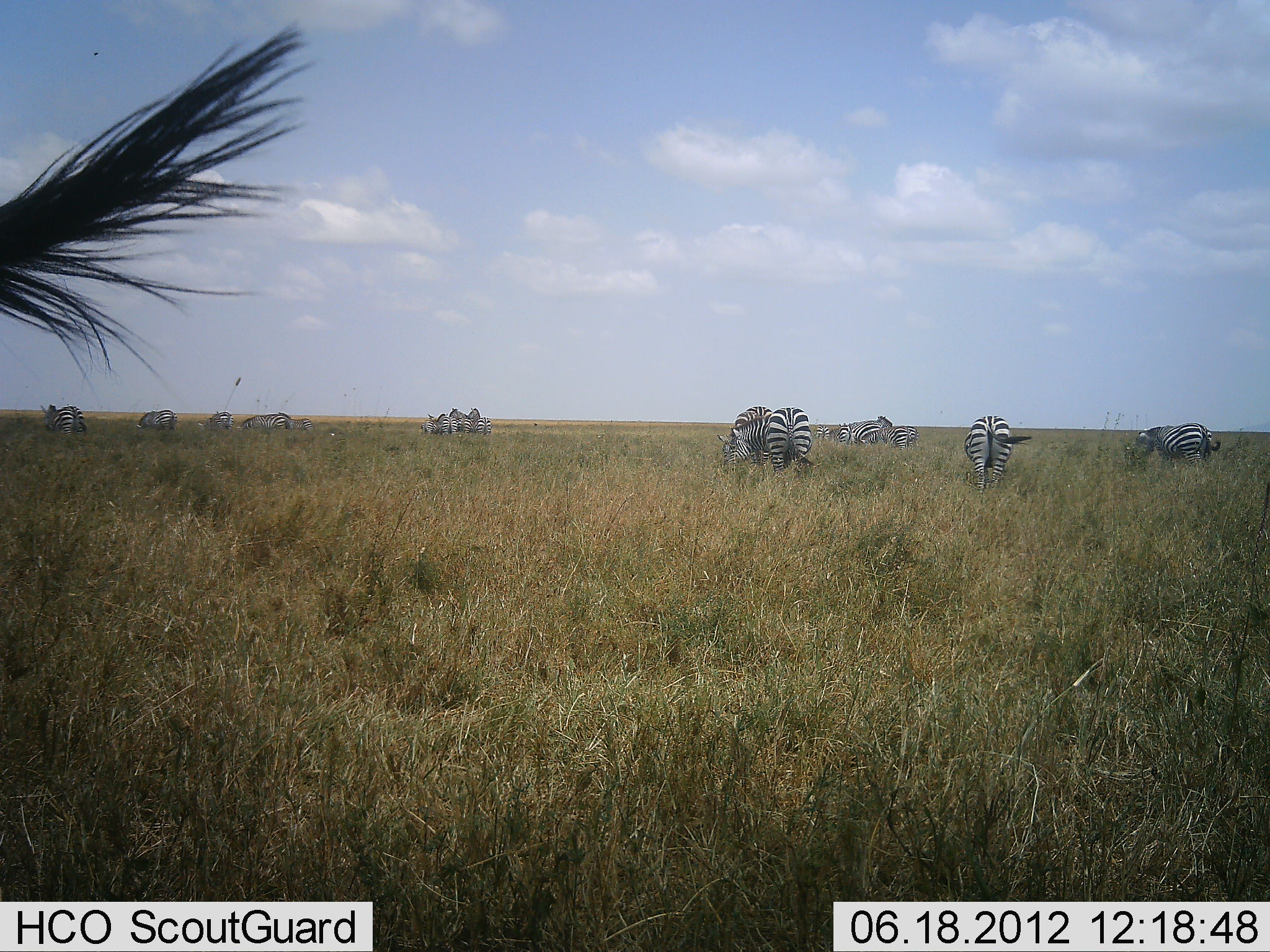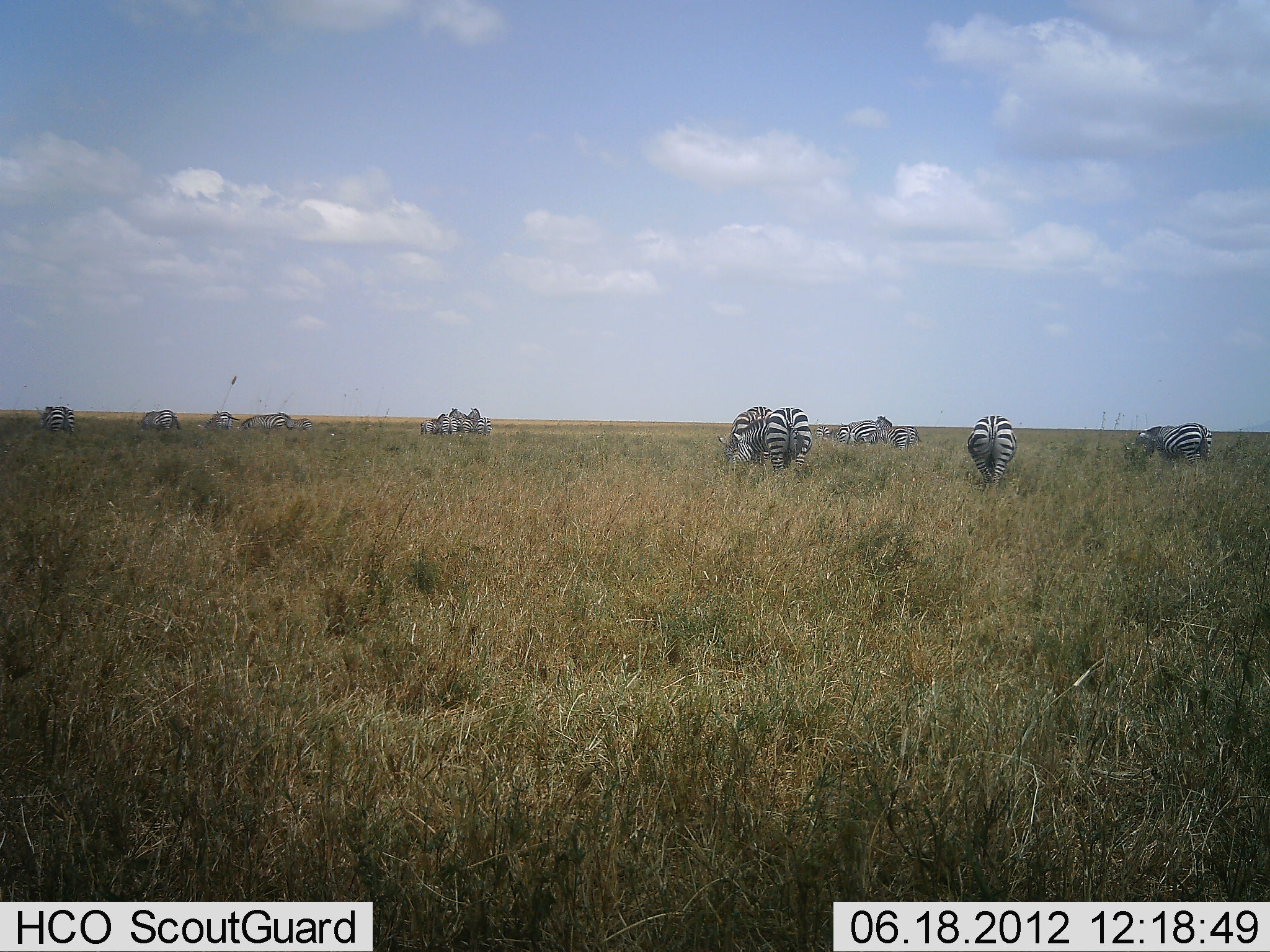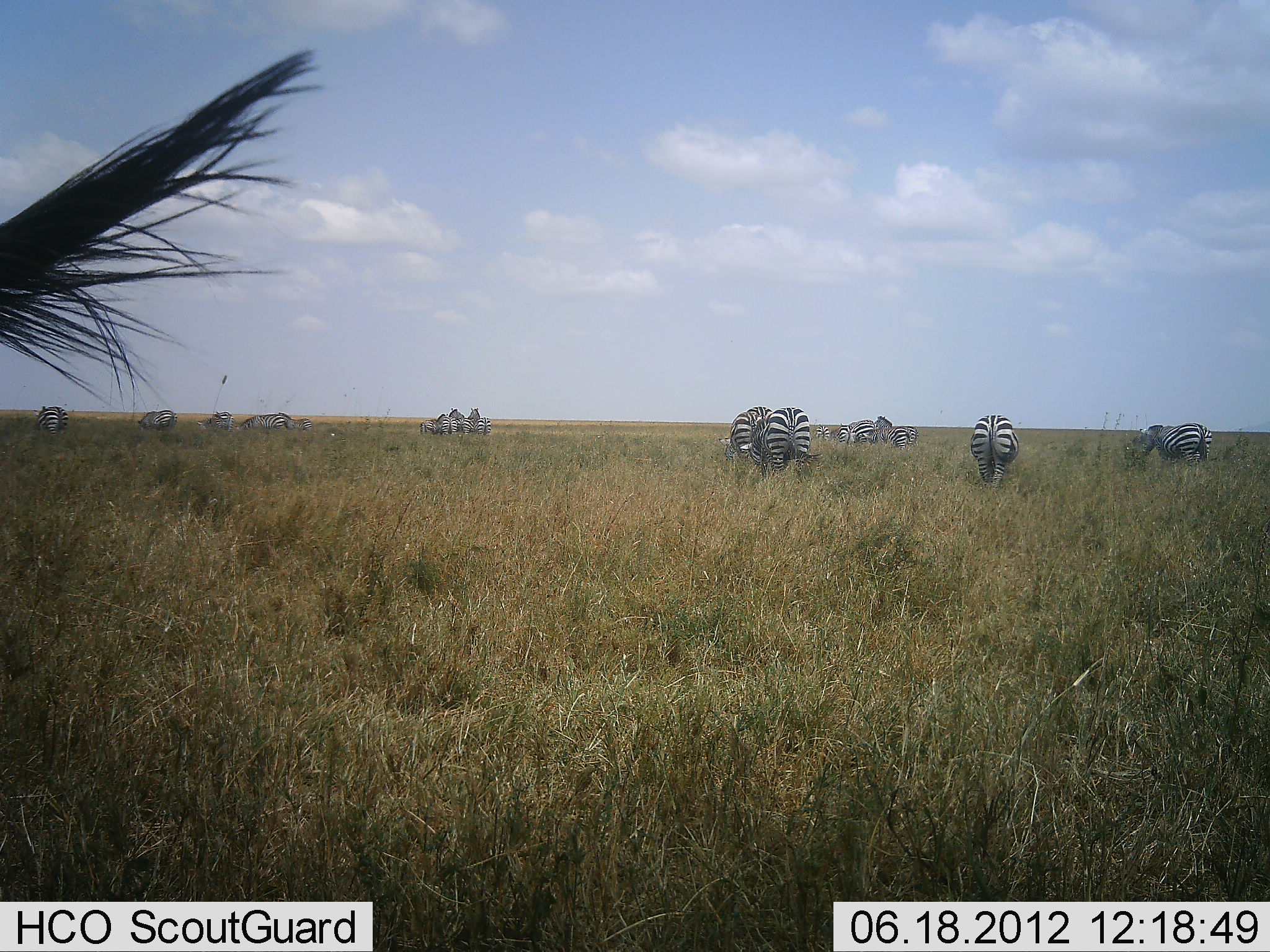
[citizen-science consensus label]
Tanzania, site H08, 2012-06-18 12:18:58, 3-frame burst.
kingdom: Animalia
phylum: Chordata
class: Mammalia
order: Perissodactyla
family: Equidae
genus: Equus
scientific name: Equus quagga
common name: plains zebra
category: zebra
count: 11-50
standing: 80%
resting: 10%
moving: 40%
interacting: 20%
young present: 0%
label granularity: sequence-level